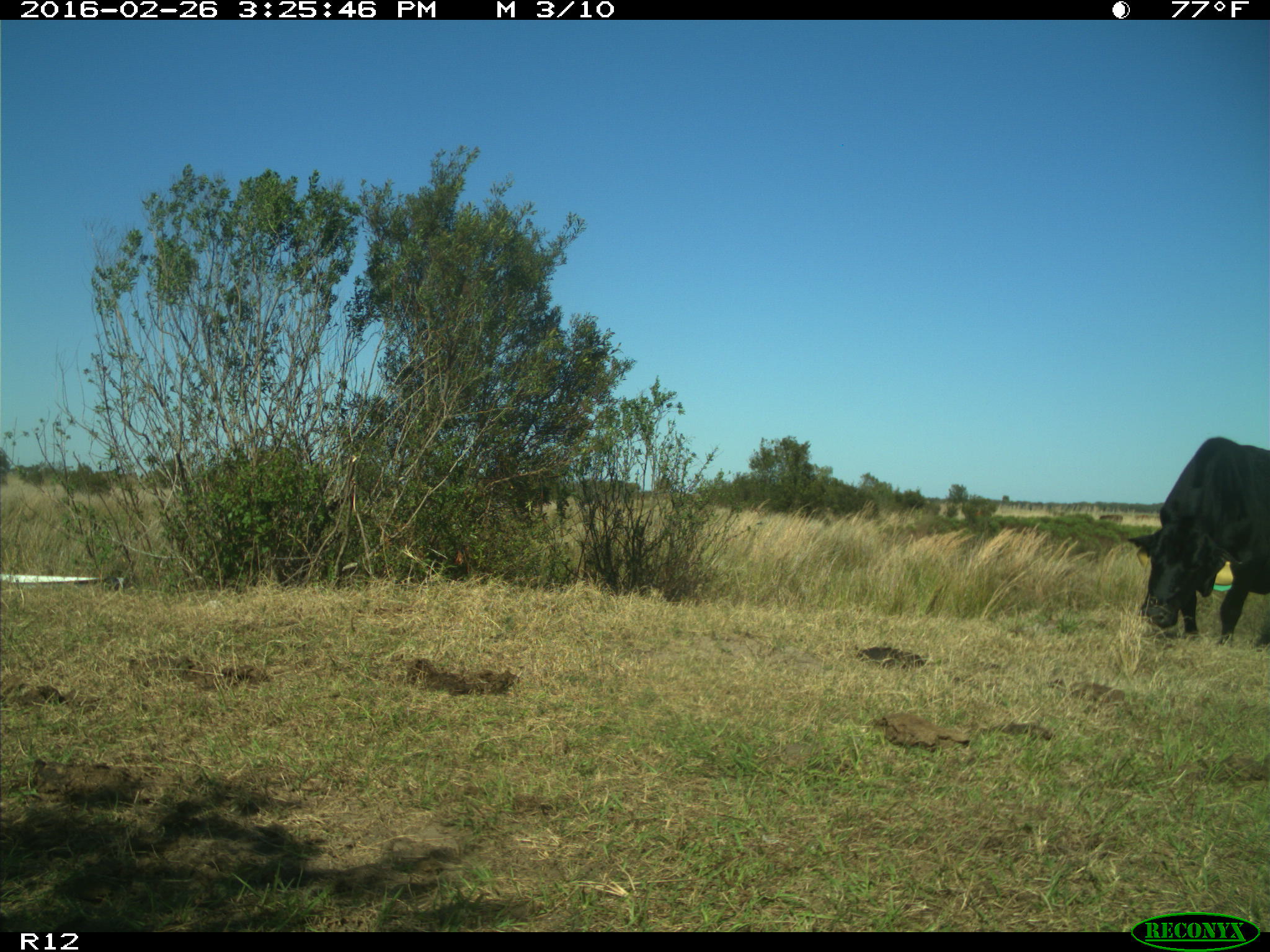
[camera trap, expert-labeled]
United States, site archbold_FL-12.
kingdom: Animalia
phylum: Chordata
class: Mammalia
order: Artiodactyla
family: Bovidae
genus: Bos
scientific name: Bos taurus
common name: domestic cow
Bos taurus (domestic cow).